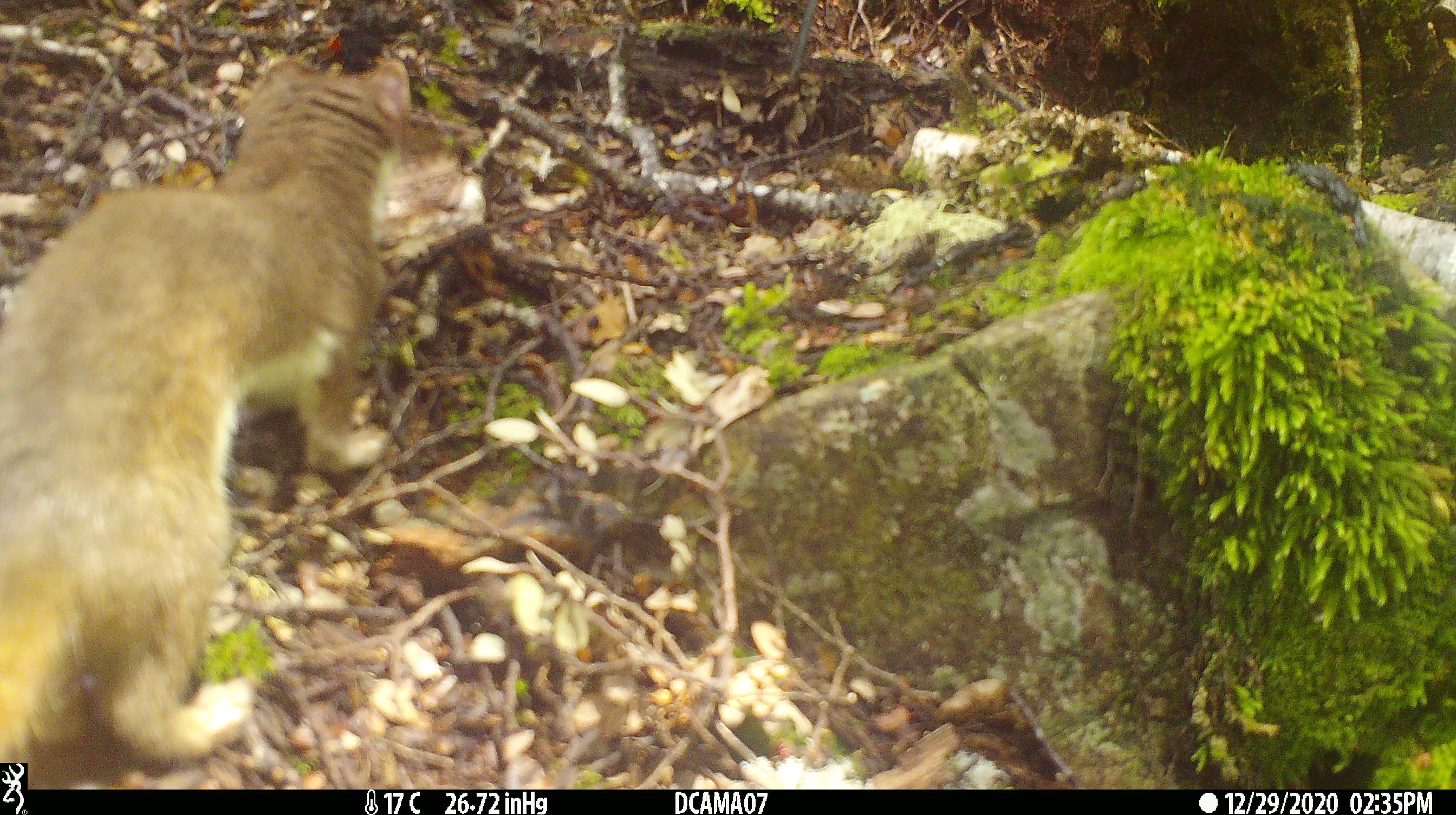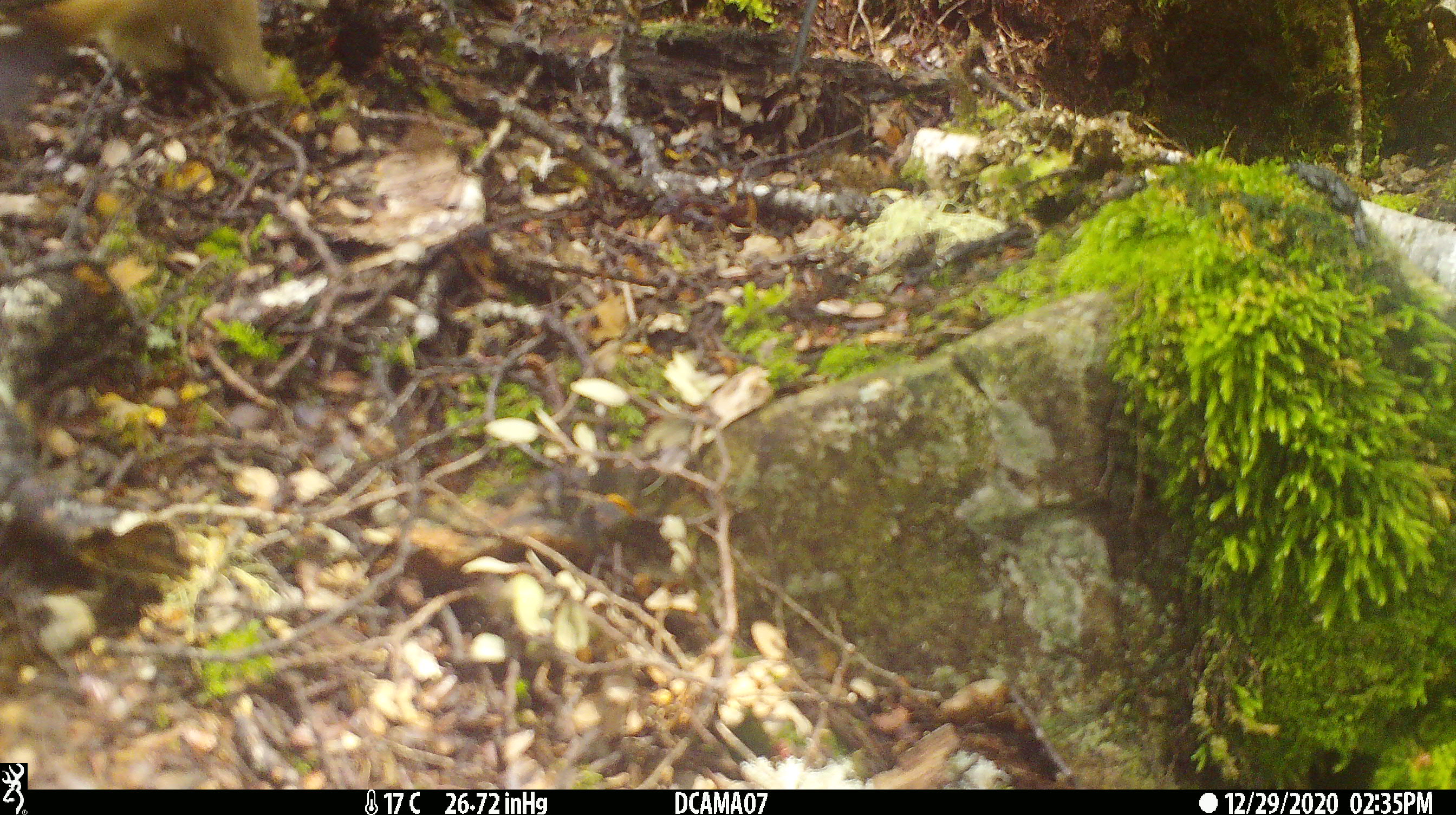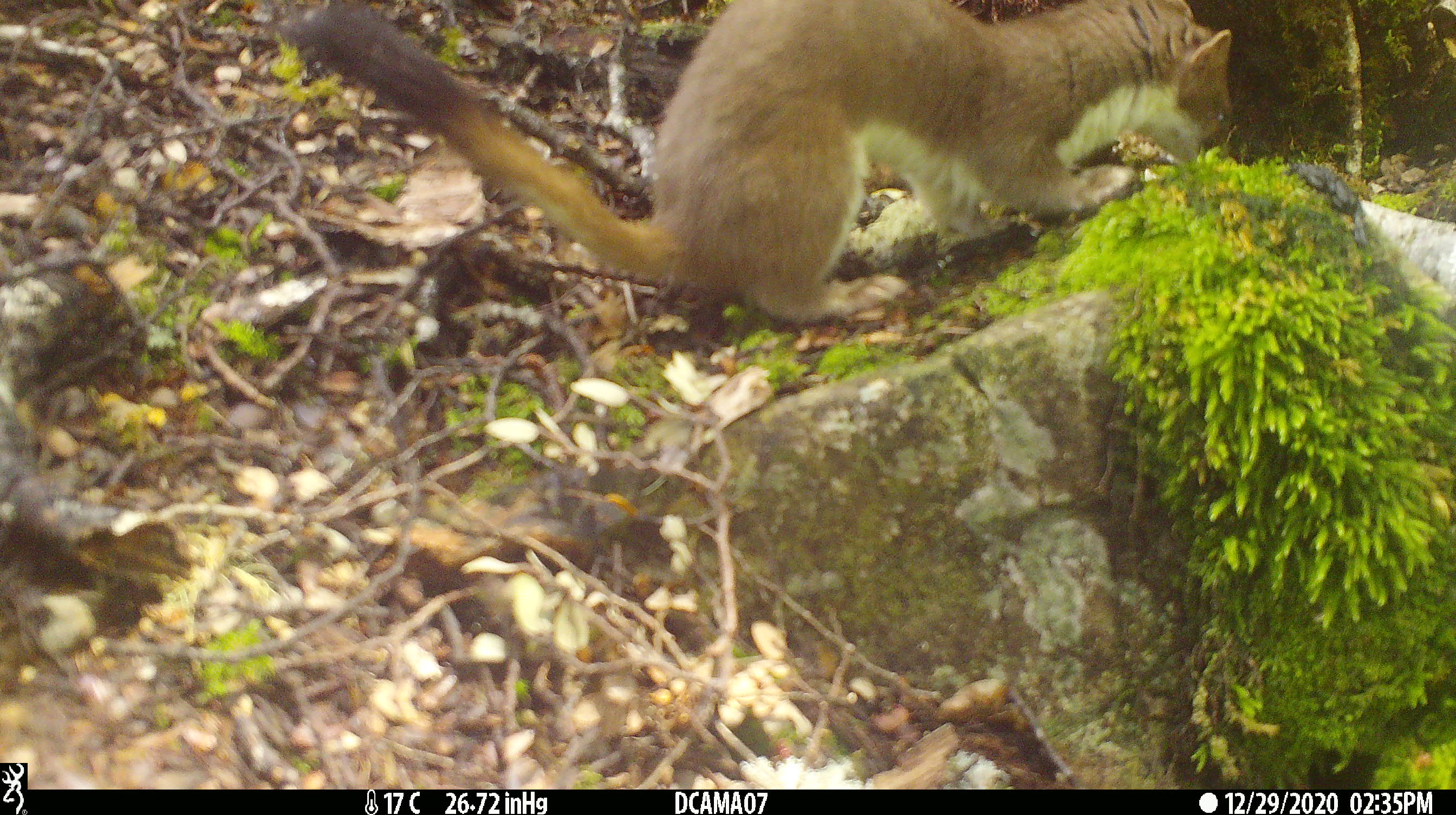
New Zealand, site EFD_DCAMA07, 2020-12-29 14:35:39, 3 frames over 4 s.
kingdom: Animalia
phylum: Chordata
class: Mammalia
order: Carnivora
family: Mustelidae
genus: Mustela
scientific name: Mustela erminea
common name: stoat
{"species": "stoat (Mustela erminea)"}